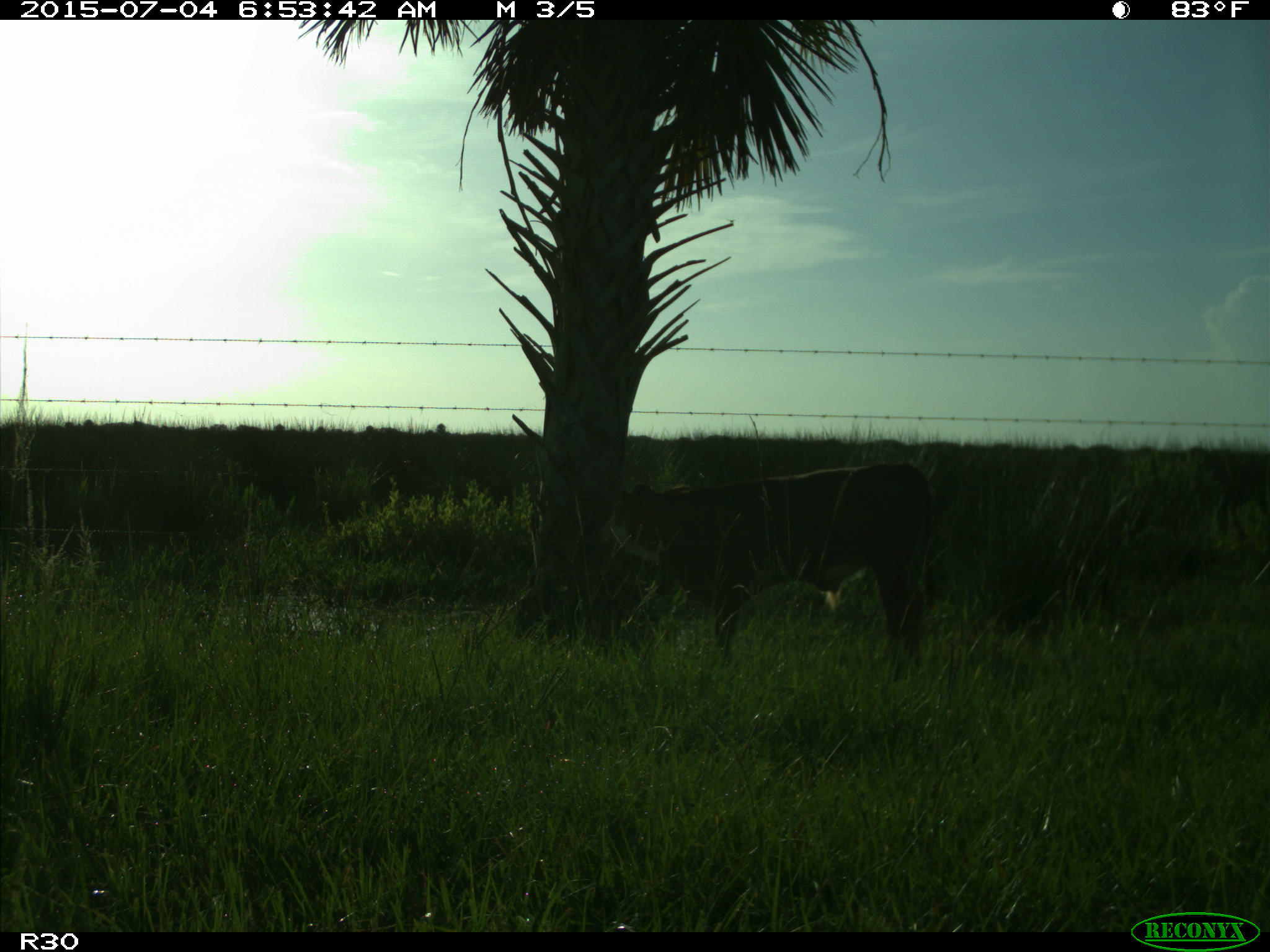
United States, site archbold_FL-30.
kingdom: Animalia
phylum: Chordata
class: Mammalia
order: Artiodactyla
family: Bovidae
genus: Bos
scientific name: Bos taurus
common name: domestic cow